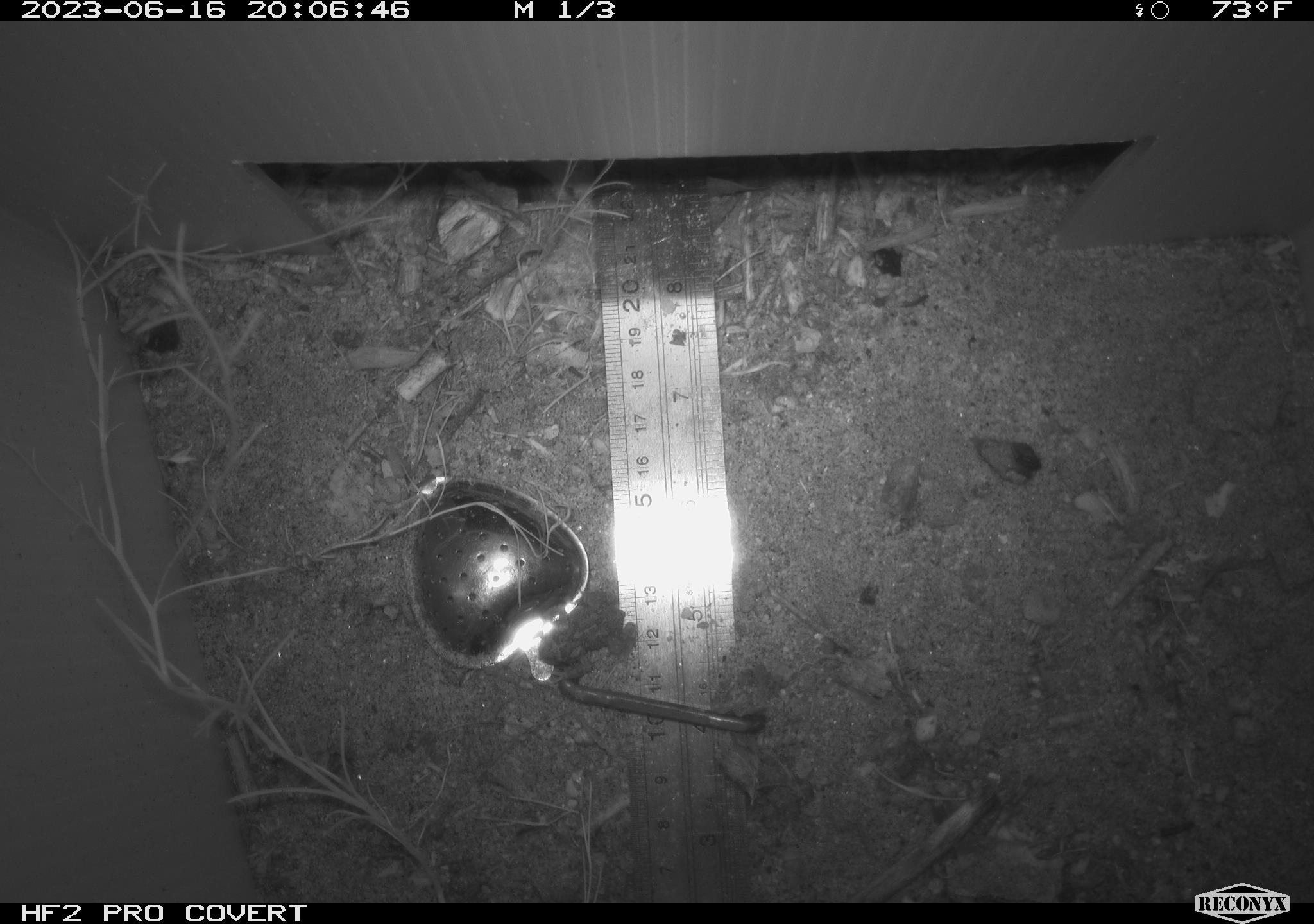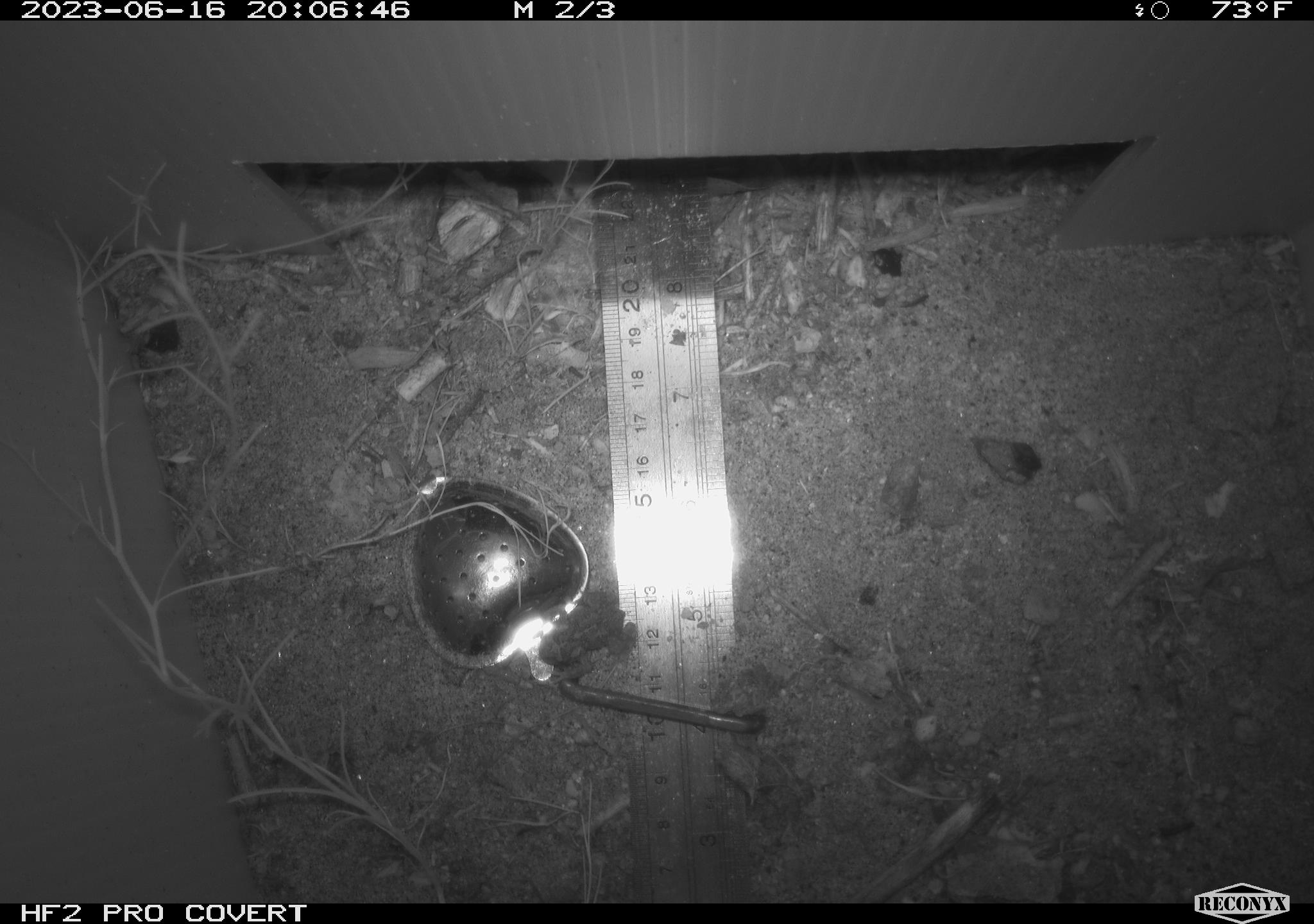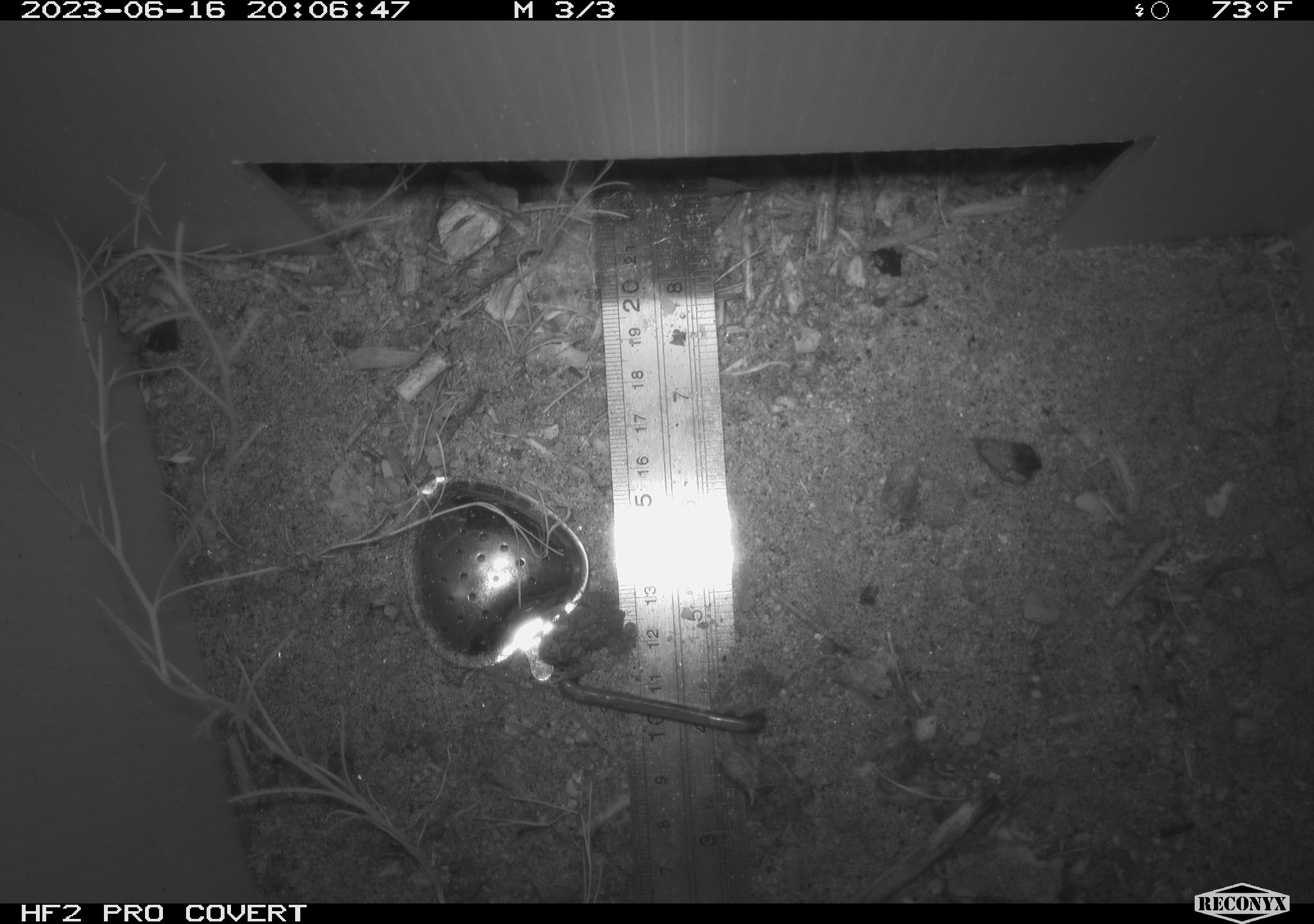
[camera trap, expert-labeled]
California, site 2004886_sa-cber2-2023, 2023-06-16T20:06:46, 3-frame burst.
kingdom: Animalia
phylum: Chordata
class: Amphibia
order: Anura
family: Bufonidae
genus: Anaxyrus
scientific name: Anaxyrus boreas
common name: western toad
Western toad (Anaxyrus boreas).